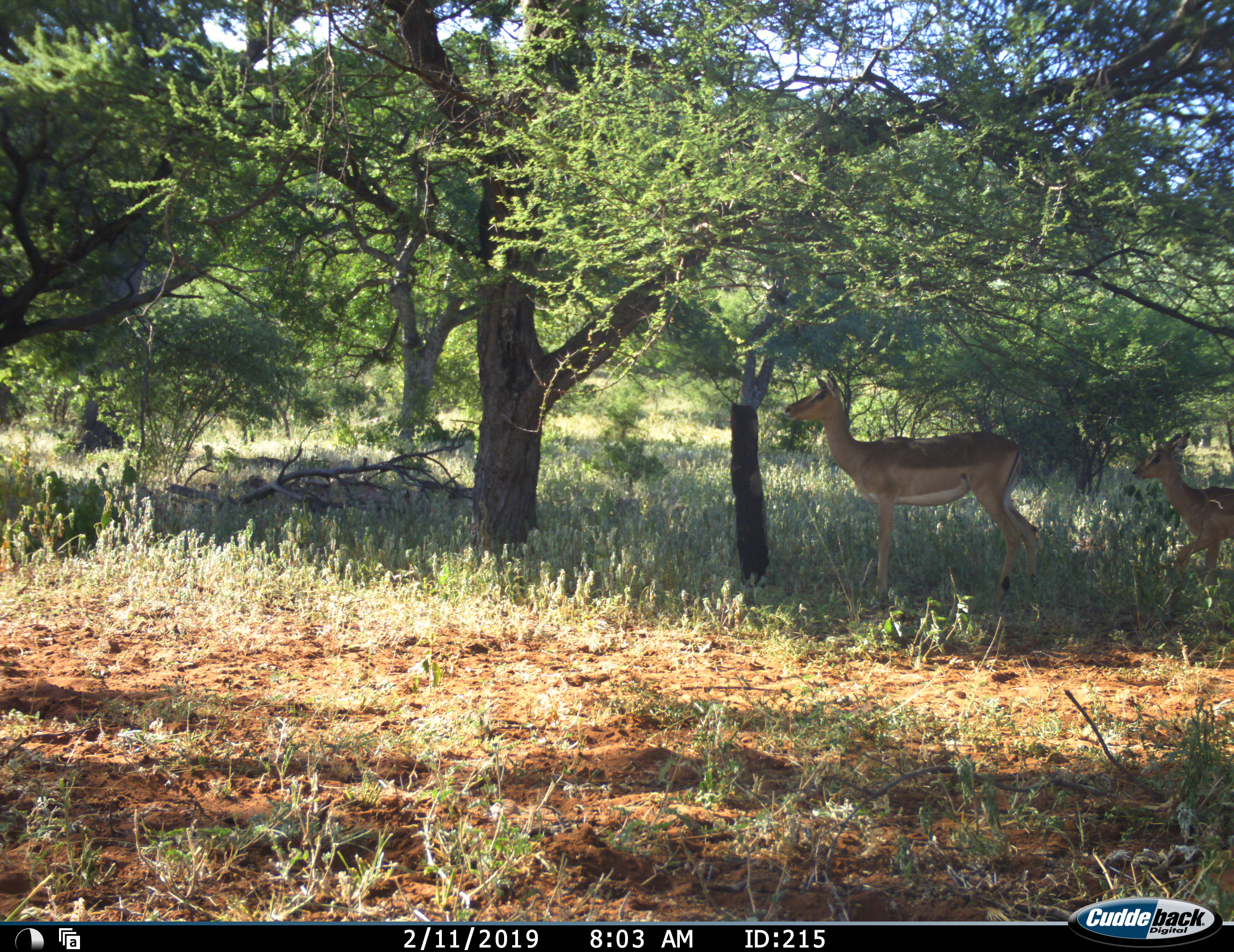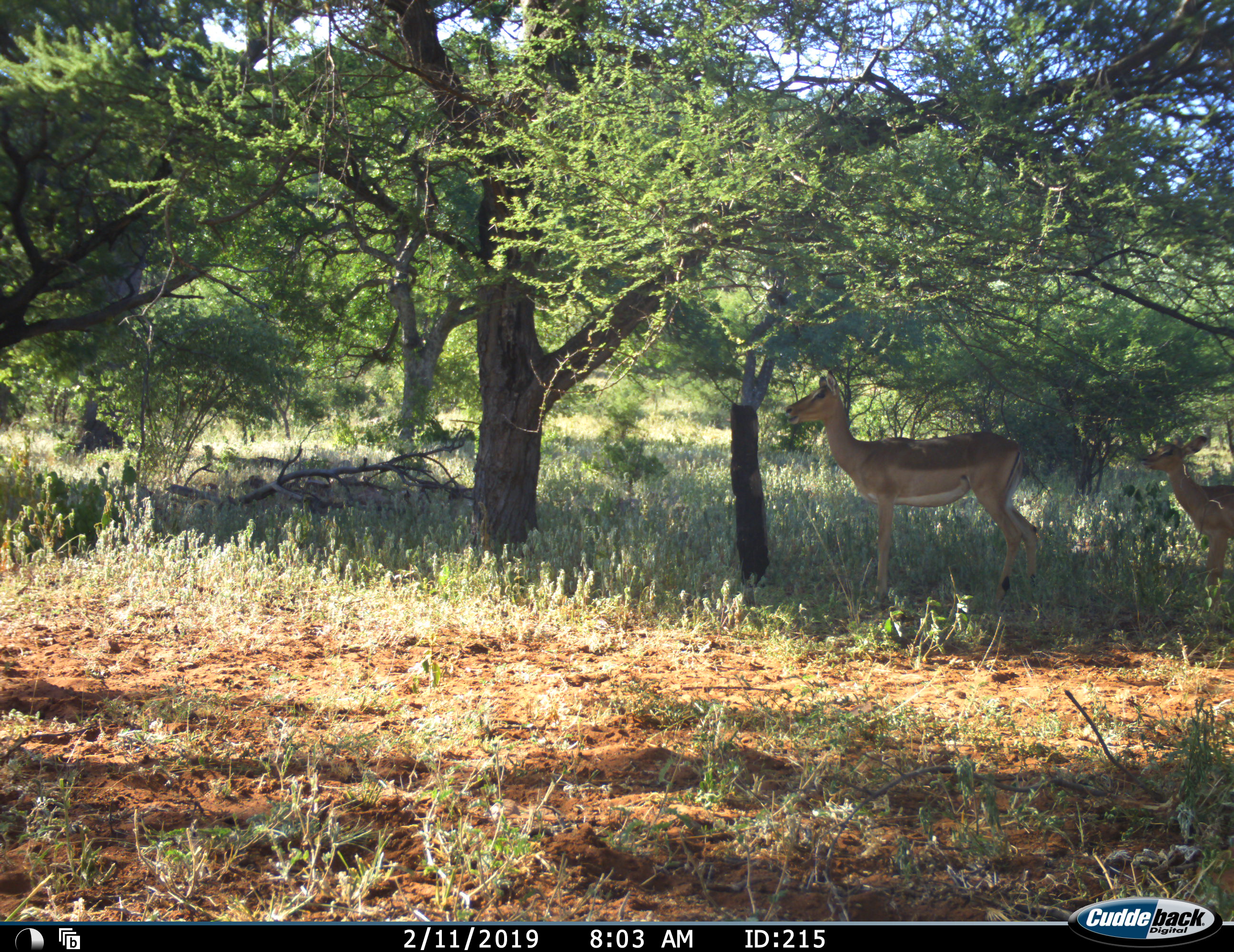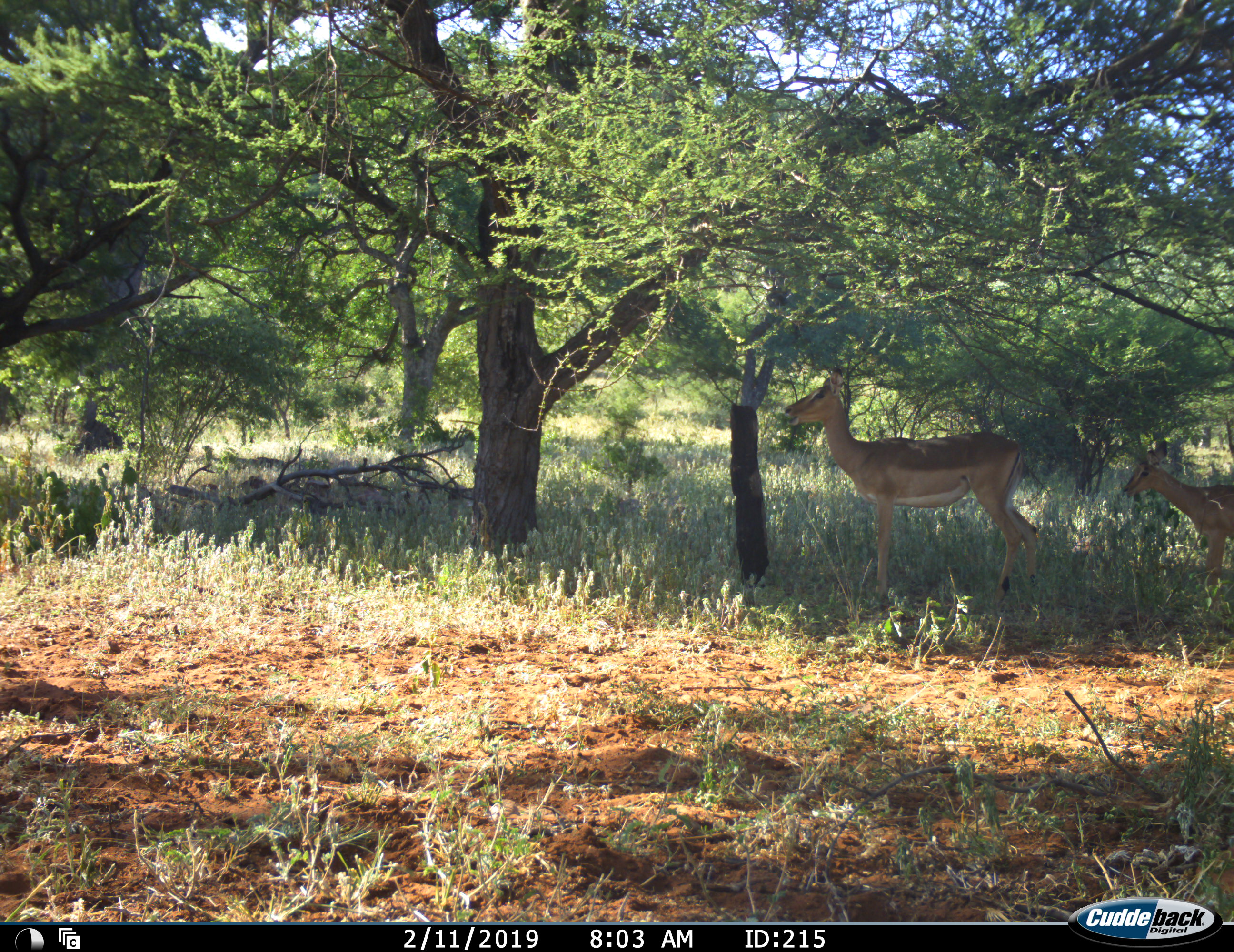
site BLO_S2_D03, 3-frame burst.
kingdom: Animalia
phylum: Chordata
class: Mammalia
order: Artiodactyla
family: Bovidae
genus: Aepyceros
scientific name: Aepyceros melampus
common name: impala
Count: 2.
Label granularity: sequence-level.